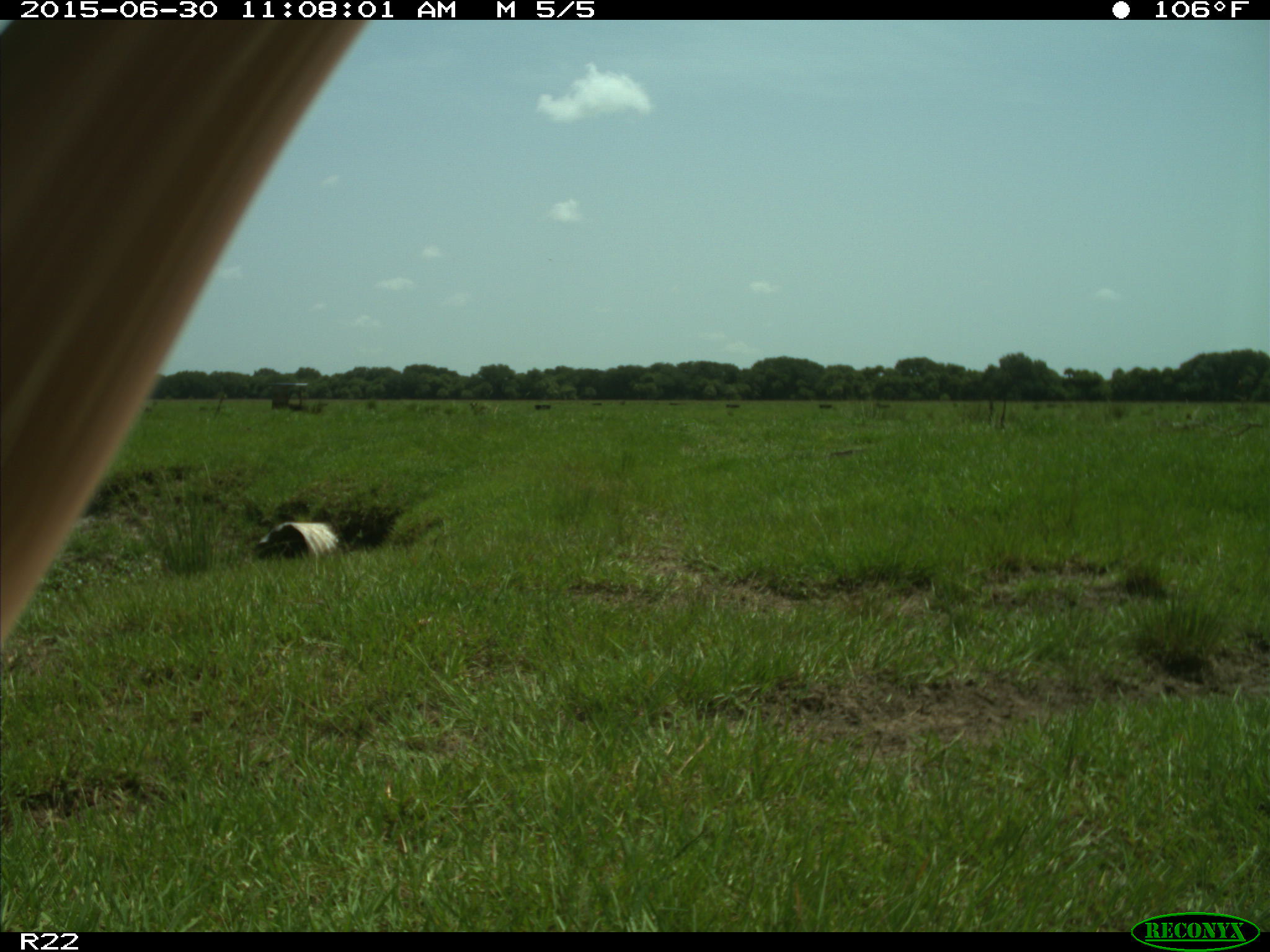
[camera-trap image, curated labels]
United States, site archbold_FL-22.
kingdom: Animalia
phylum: Chordata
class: Mammalia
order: Artiodactyla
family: Bovidae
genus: Bos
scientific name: Bos taurus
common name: domestic cow